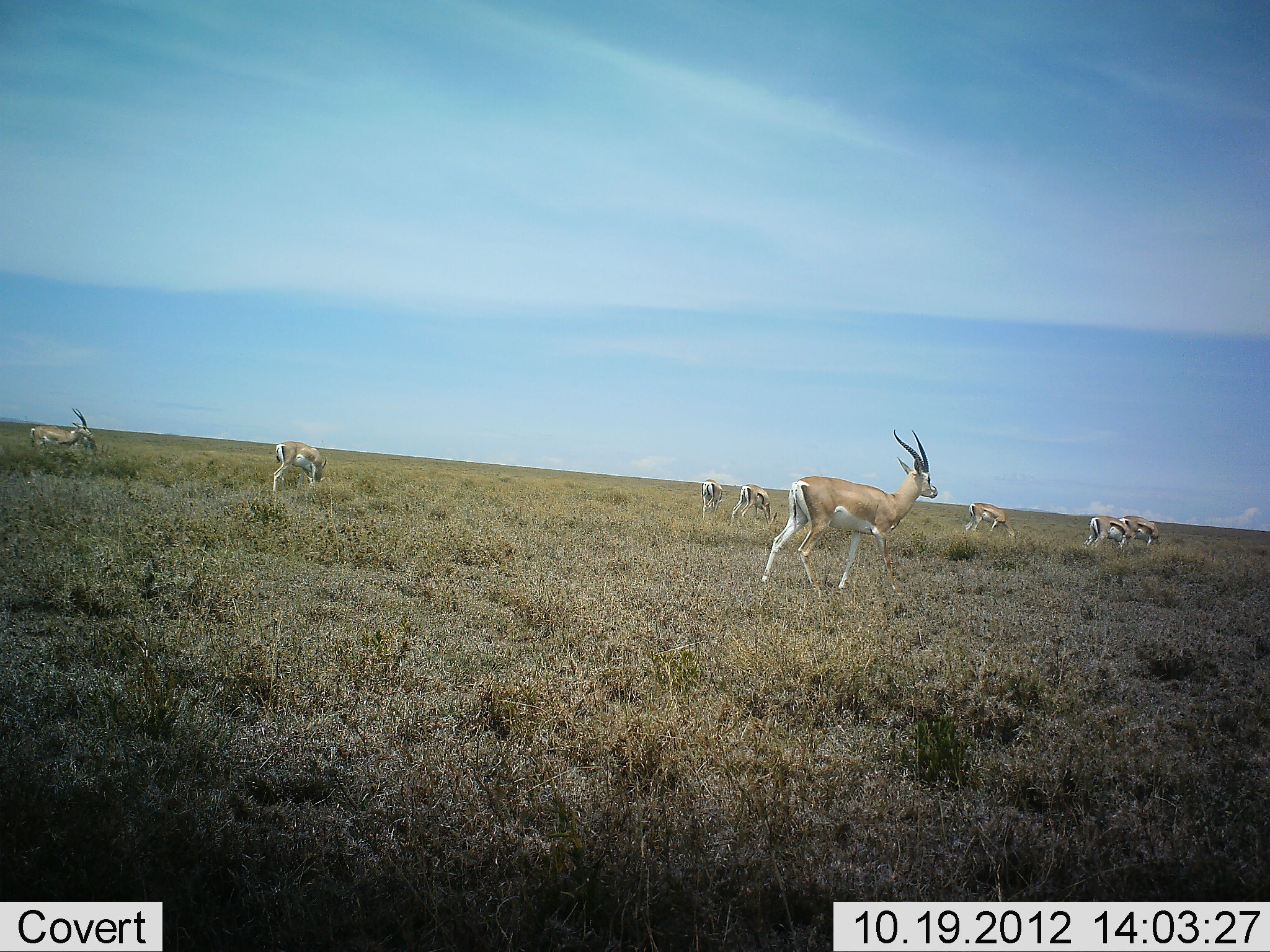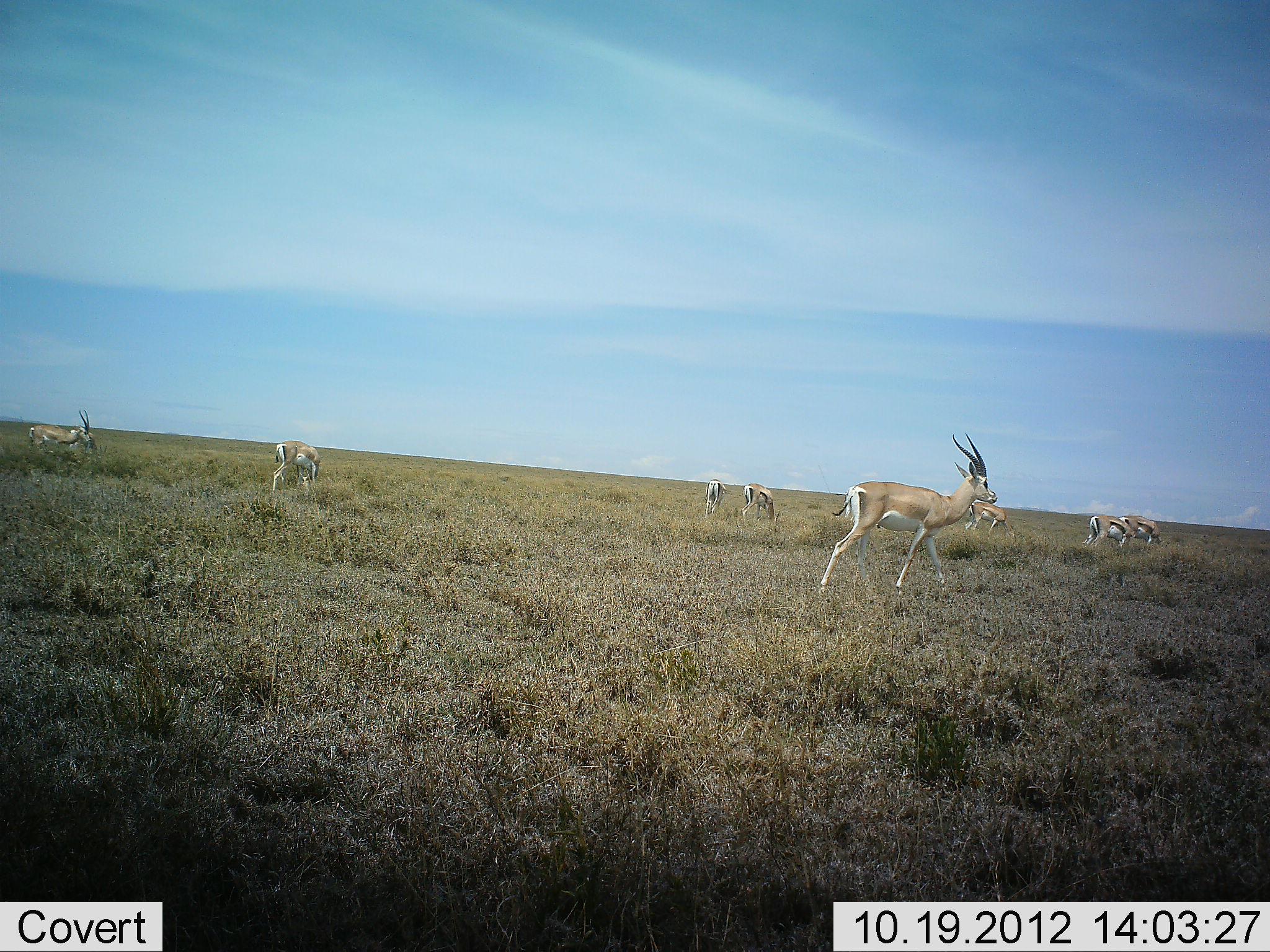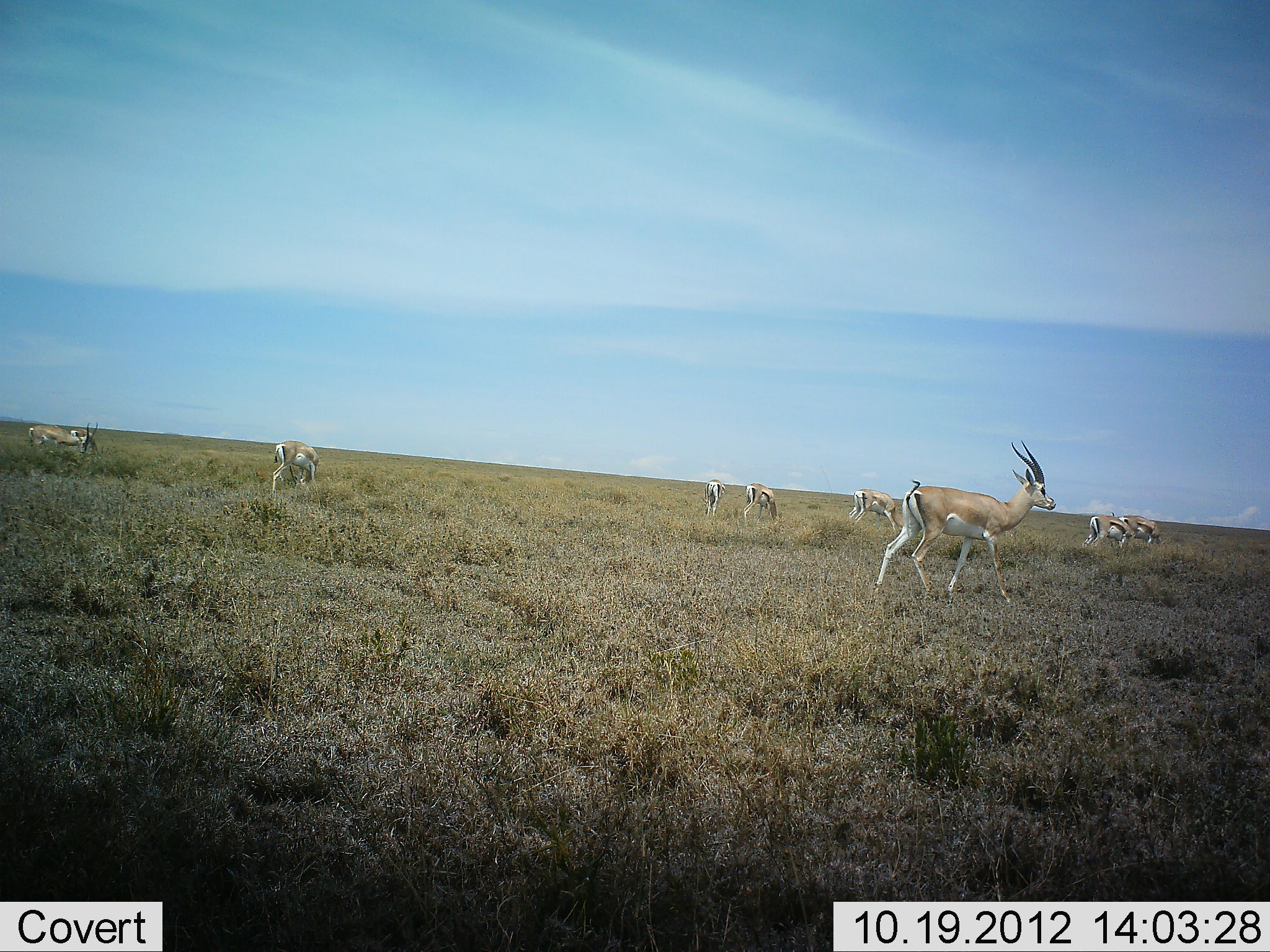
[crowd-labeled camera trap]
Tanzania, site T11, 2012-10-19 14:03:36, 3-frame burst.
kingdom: Animalia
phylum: Chordata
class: Mammalia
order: Artiodactyla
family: Bovidae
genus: Nanger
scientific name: Nanger granti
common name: grant's gazelle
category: gazellegrants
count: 8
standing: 69%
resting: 0%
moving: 31%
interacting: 0%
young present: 0%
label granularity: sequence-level